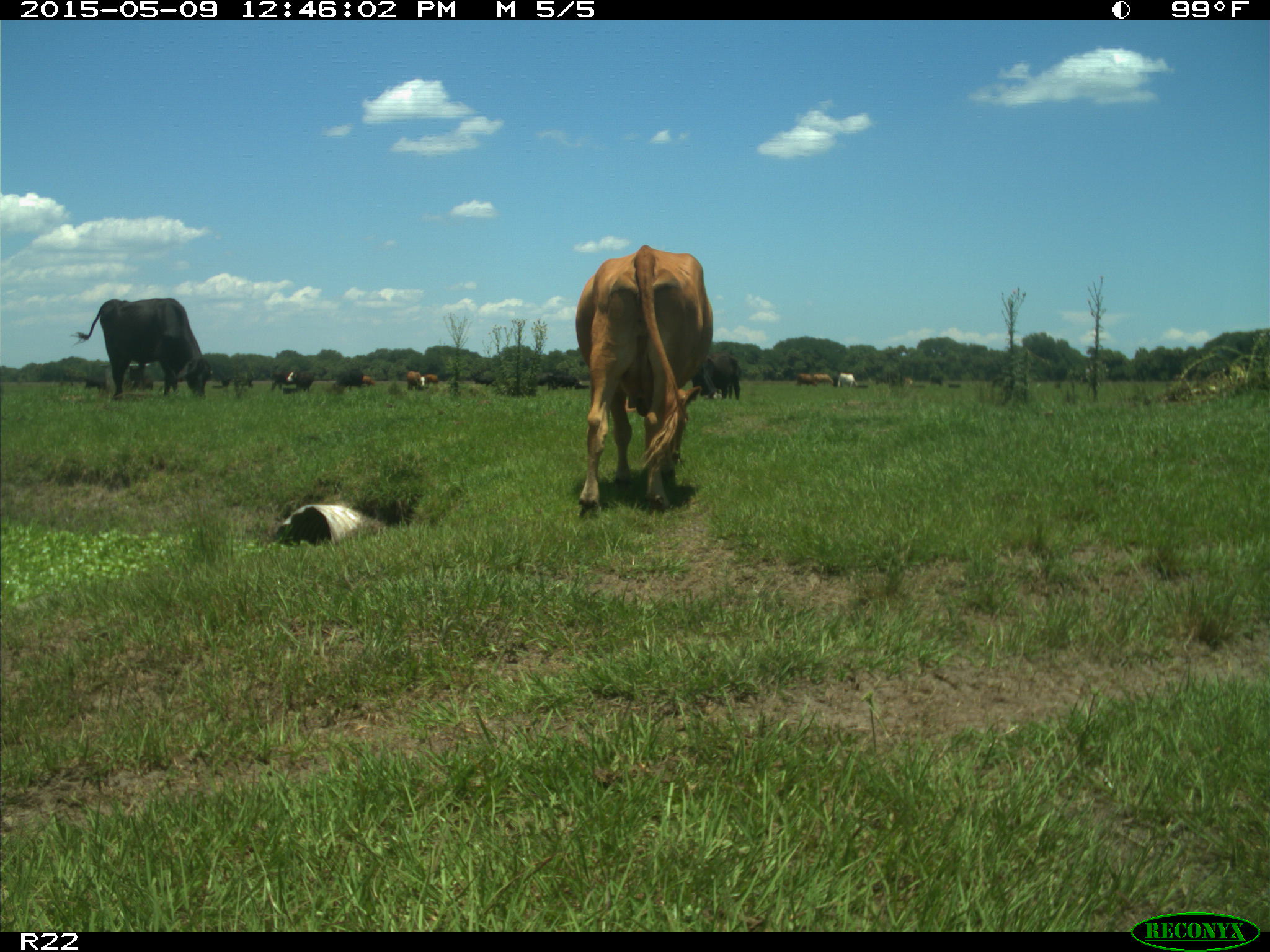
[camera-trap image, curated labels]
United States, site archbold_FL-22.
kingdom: Animalia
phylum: Chordata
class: Mammalia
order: Artiodactyla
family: Bovidae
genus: Bos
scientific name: Bos taurus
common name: domestic cow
Bos taurus (domestic cow).